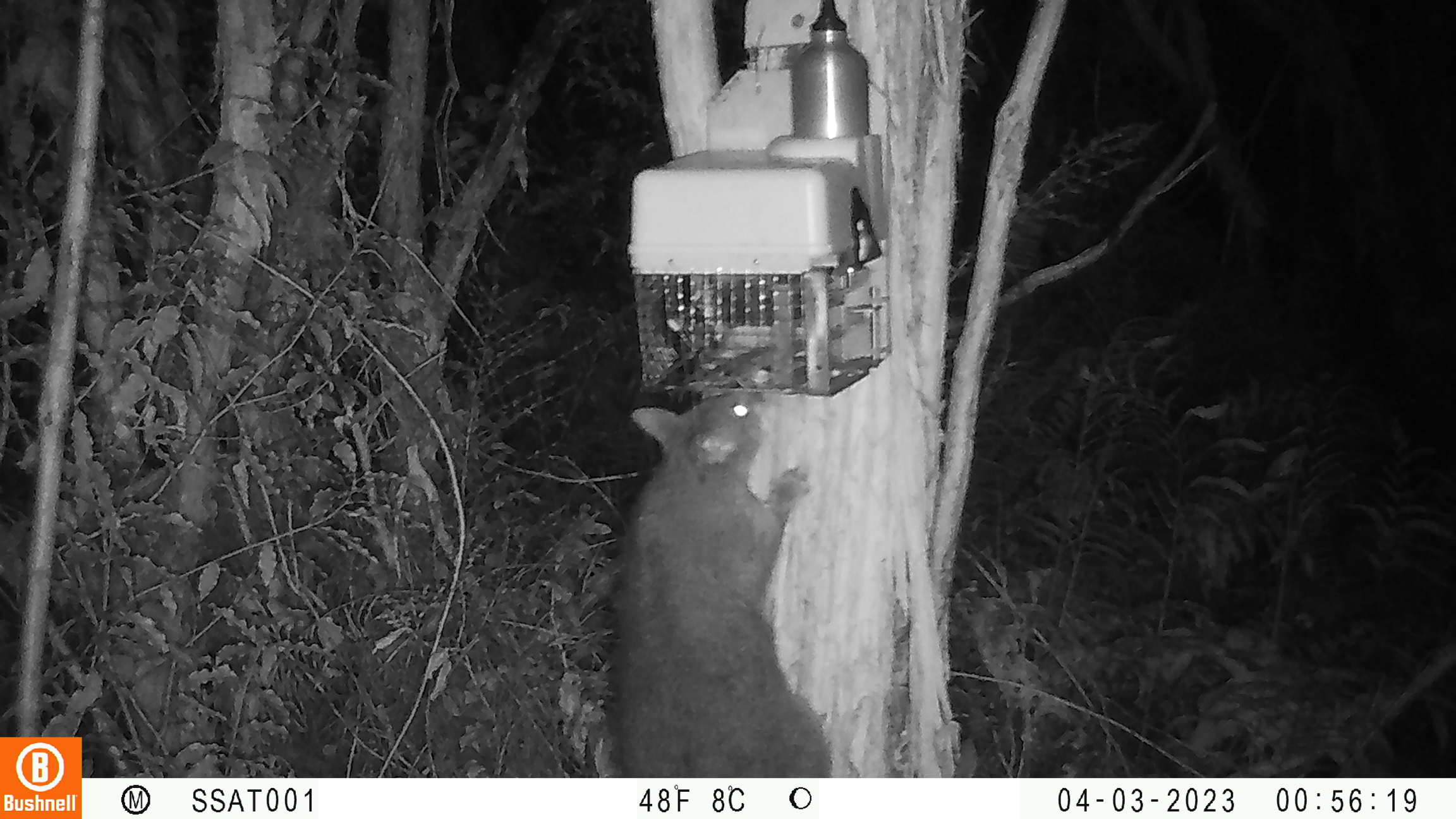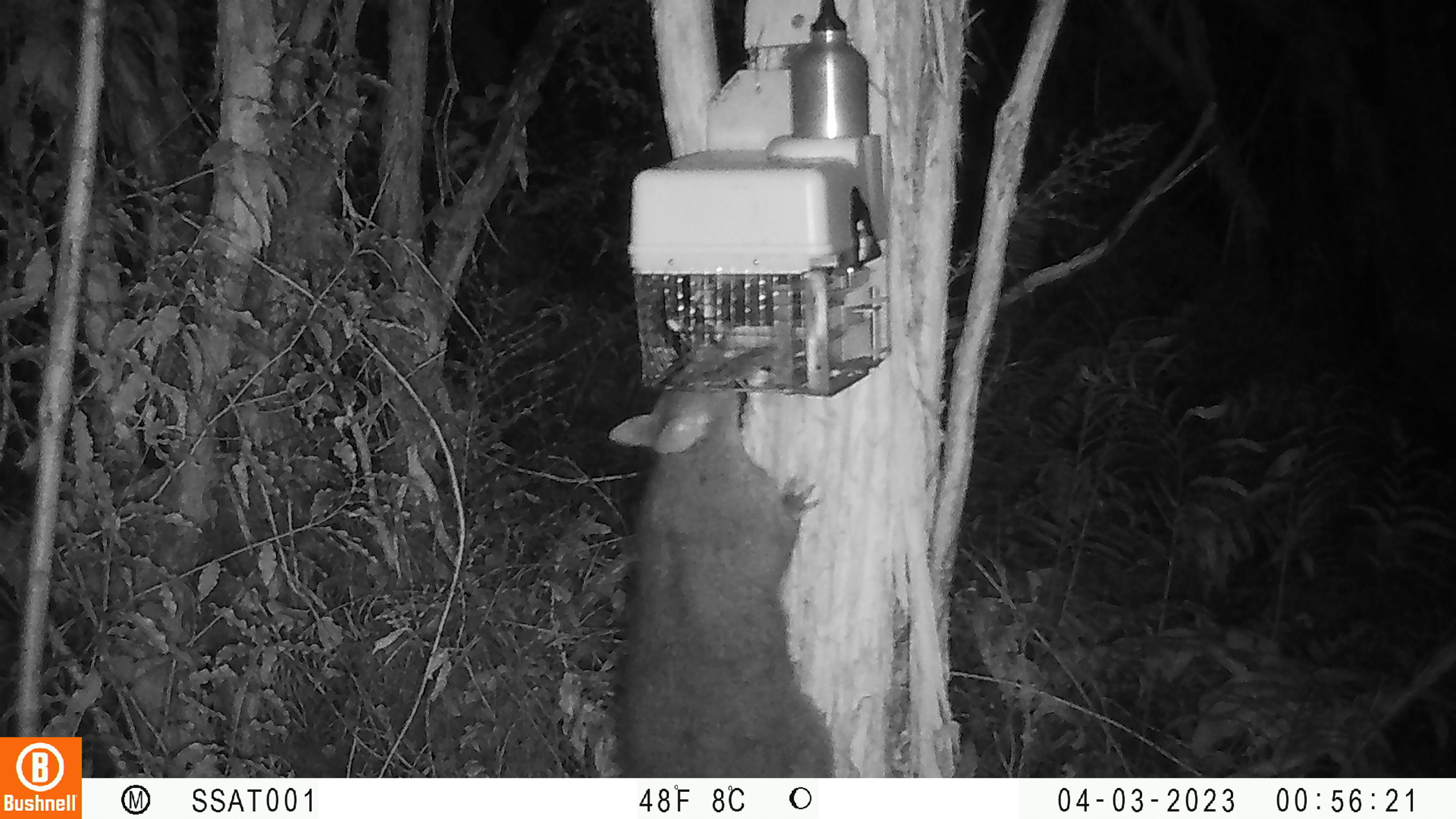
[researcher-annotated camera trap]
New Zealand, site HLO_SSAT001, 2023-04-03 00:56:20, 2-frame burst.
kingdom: Animalia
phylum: Chordata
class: Mammalia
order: Diprotodontia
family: Phalangeridae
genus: Trichosurus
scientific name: Trichosurus vulpecula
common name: common brushtail possum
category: possum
Possum (common brushtail possum) (Trichosurus vulpecula).